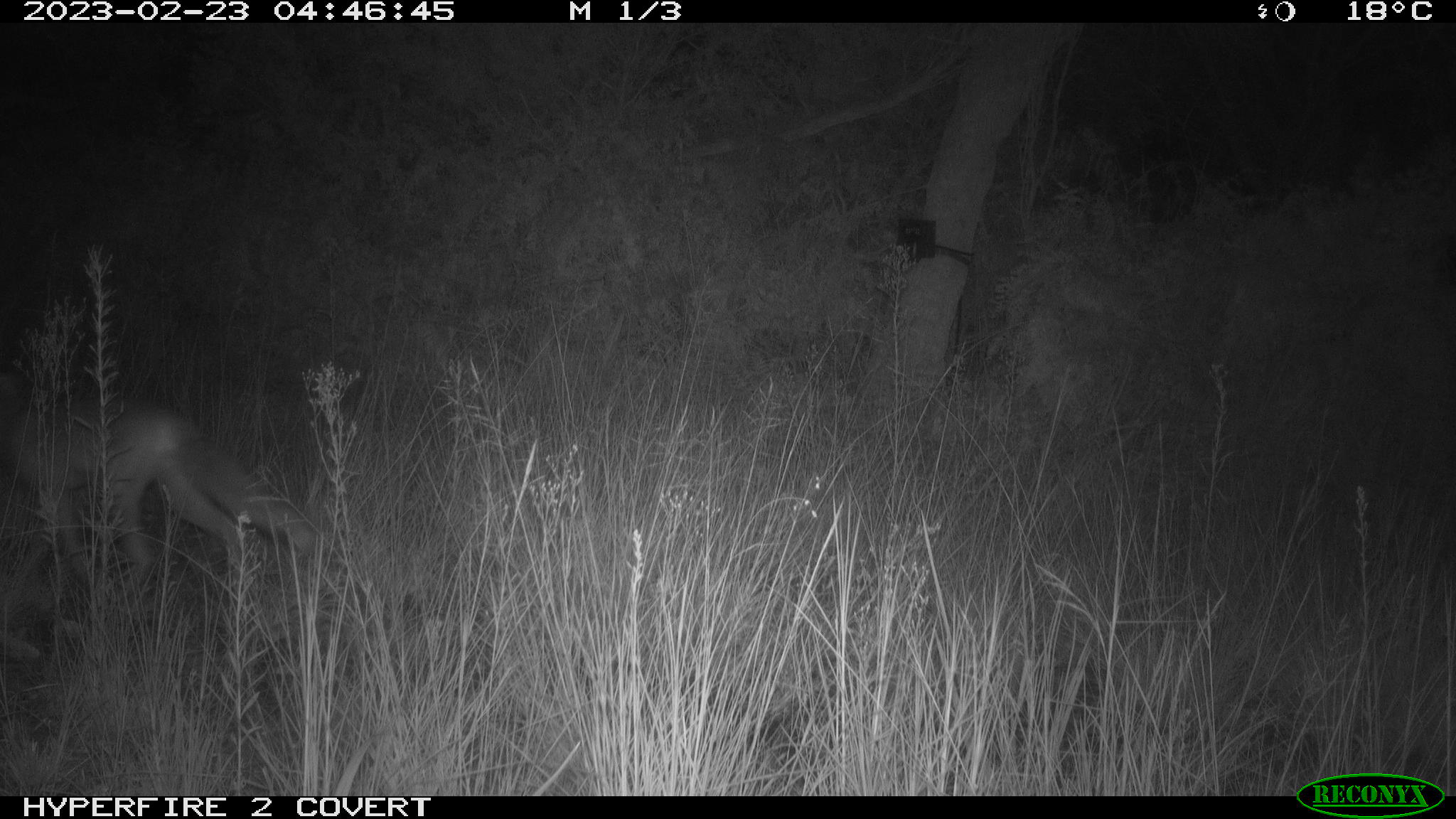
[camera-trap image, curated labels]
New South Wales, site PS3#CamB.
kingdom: Animalia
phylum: Chordata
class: Mammalia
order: Carnivora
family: Canidae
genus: Vulpes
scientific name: Vulpes vulpes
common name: red fox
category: fox